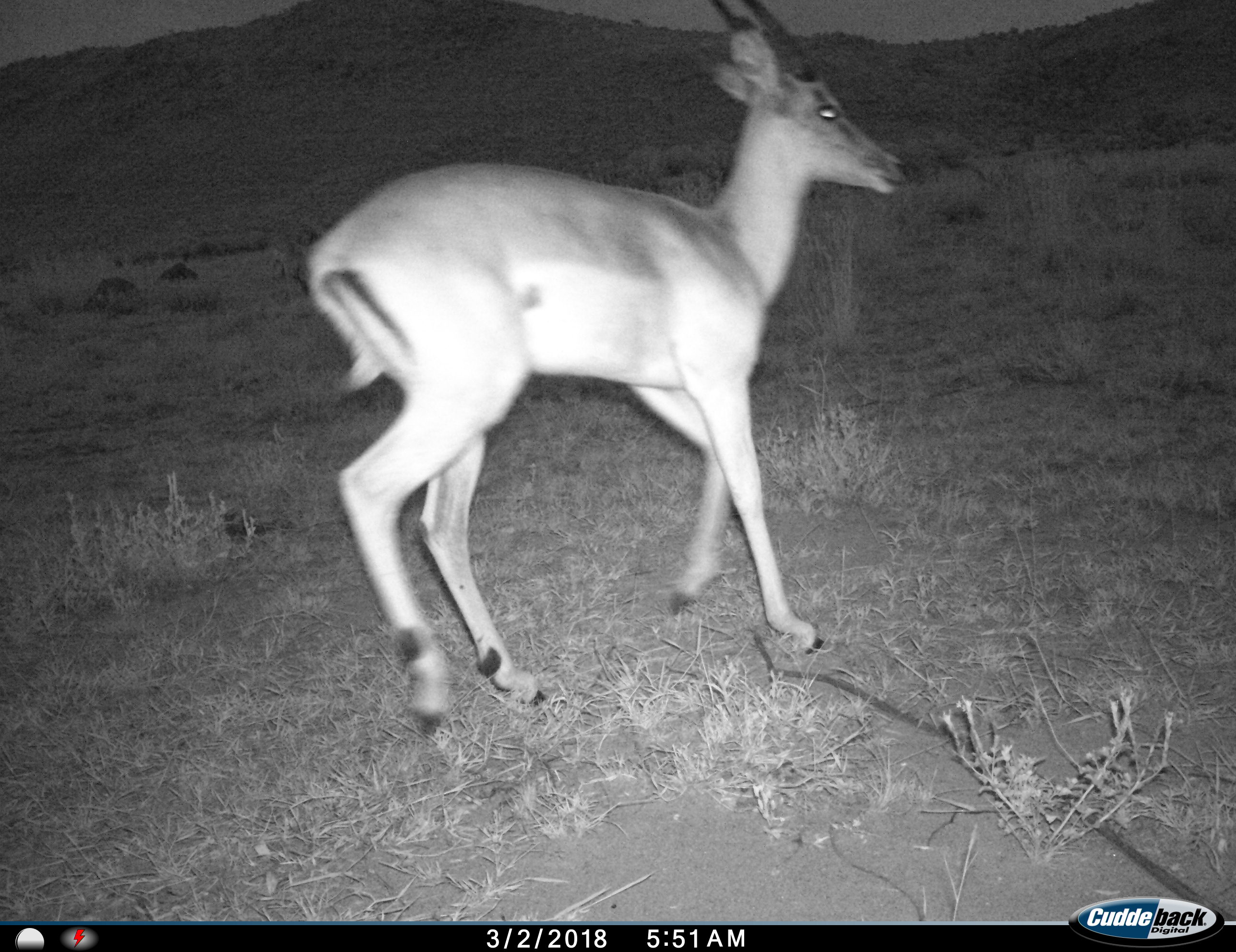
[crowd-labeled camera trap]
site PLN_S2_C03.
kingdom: Animalia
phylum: Chordata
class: Mammalia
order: Artiodactyla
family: Bovidae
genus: Aepyceros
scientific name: Aepyceros melampus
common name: impala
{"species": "impala (Aepyceros melampus)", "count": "1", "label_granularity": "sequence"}